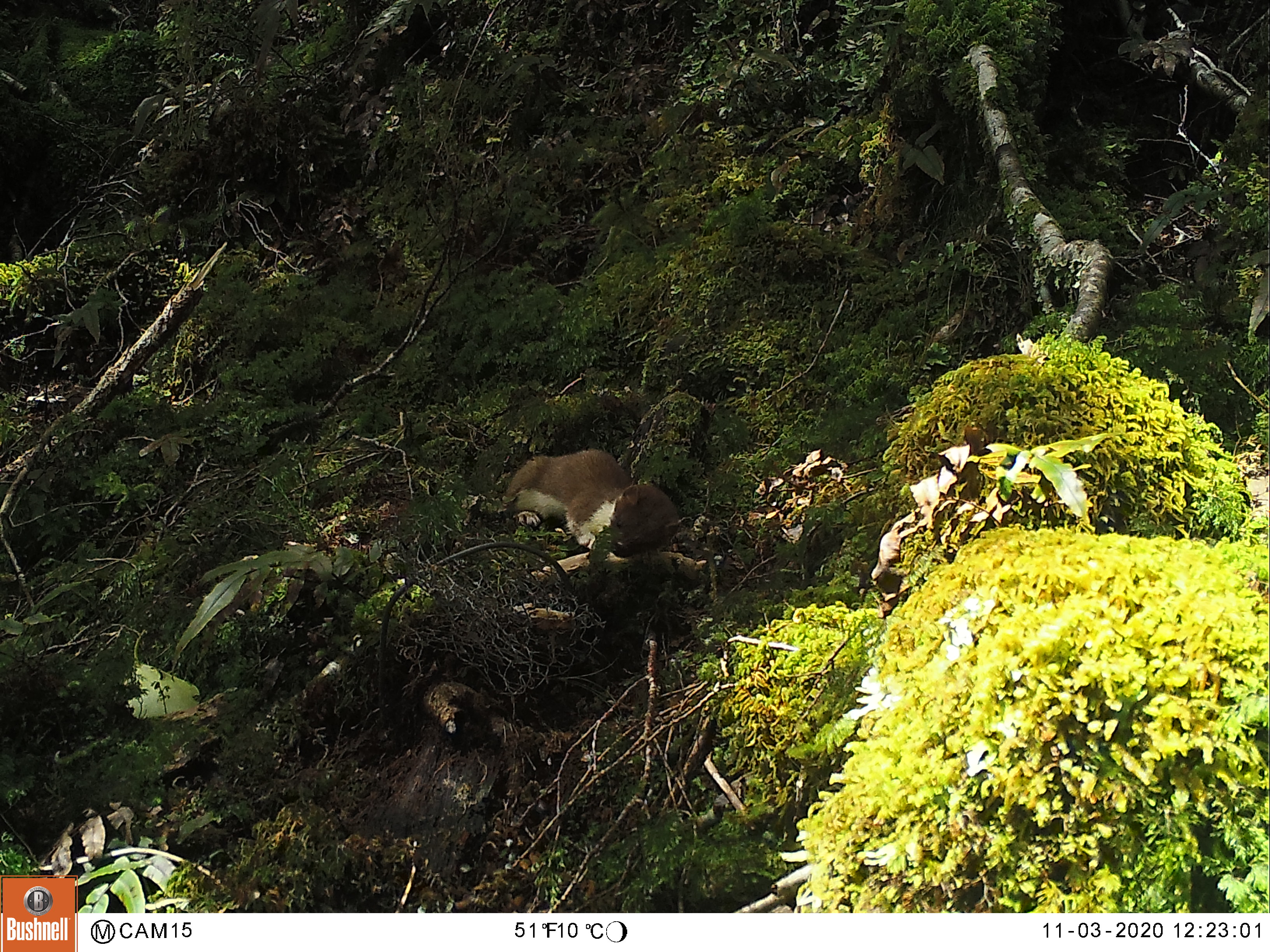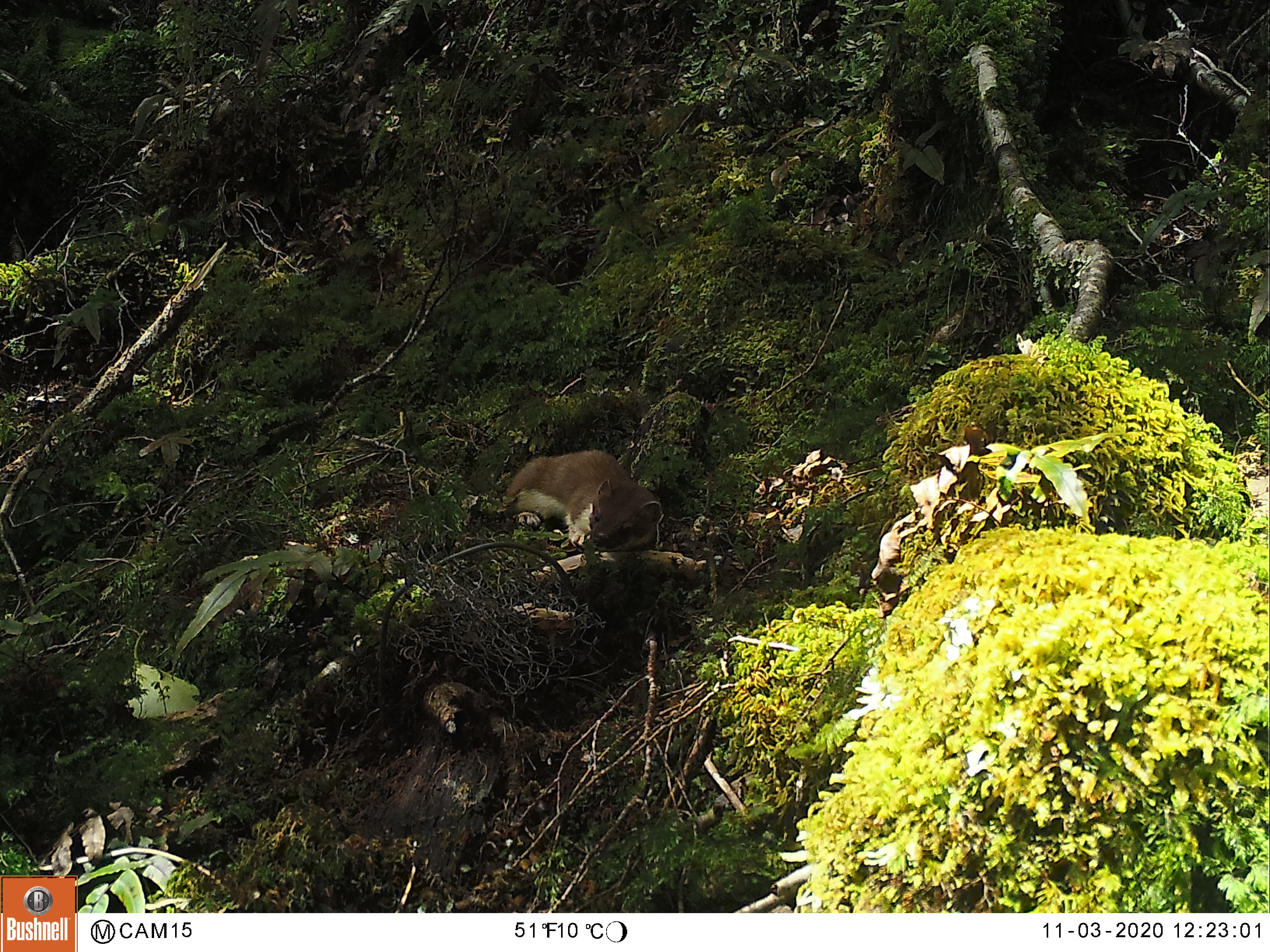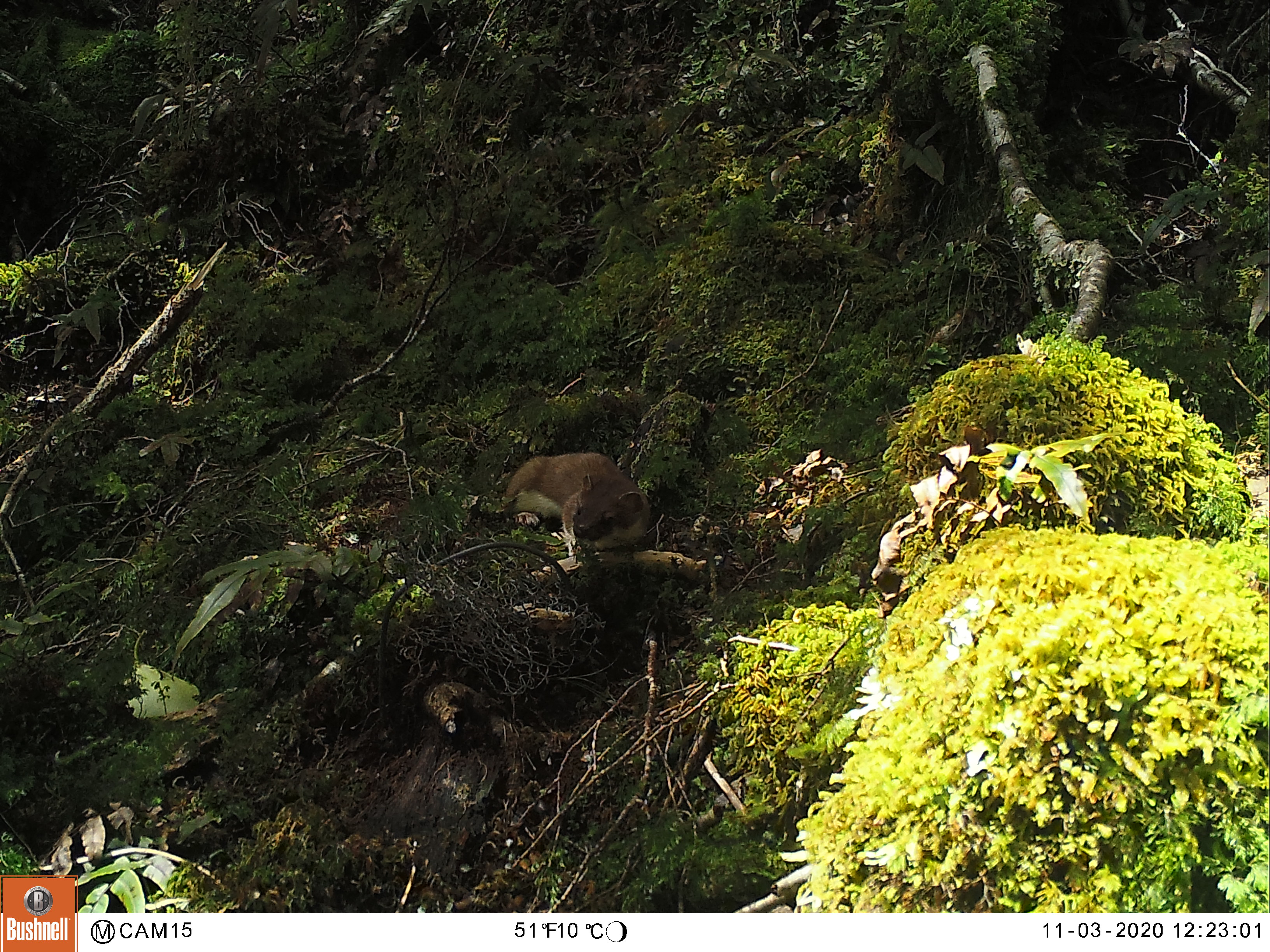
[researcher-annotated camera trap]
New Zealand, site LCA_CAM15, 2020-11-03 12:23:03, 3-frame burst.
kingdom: Animalia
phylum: Chordata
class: Mammalia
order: Carnivora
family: Mustelidae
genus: Mustela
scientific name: Mustela erminea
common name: stoat